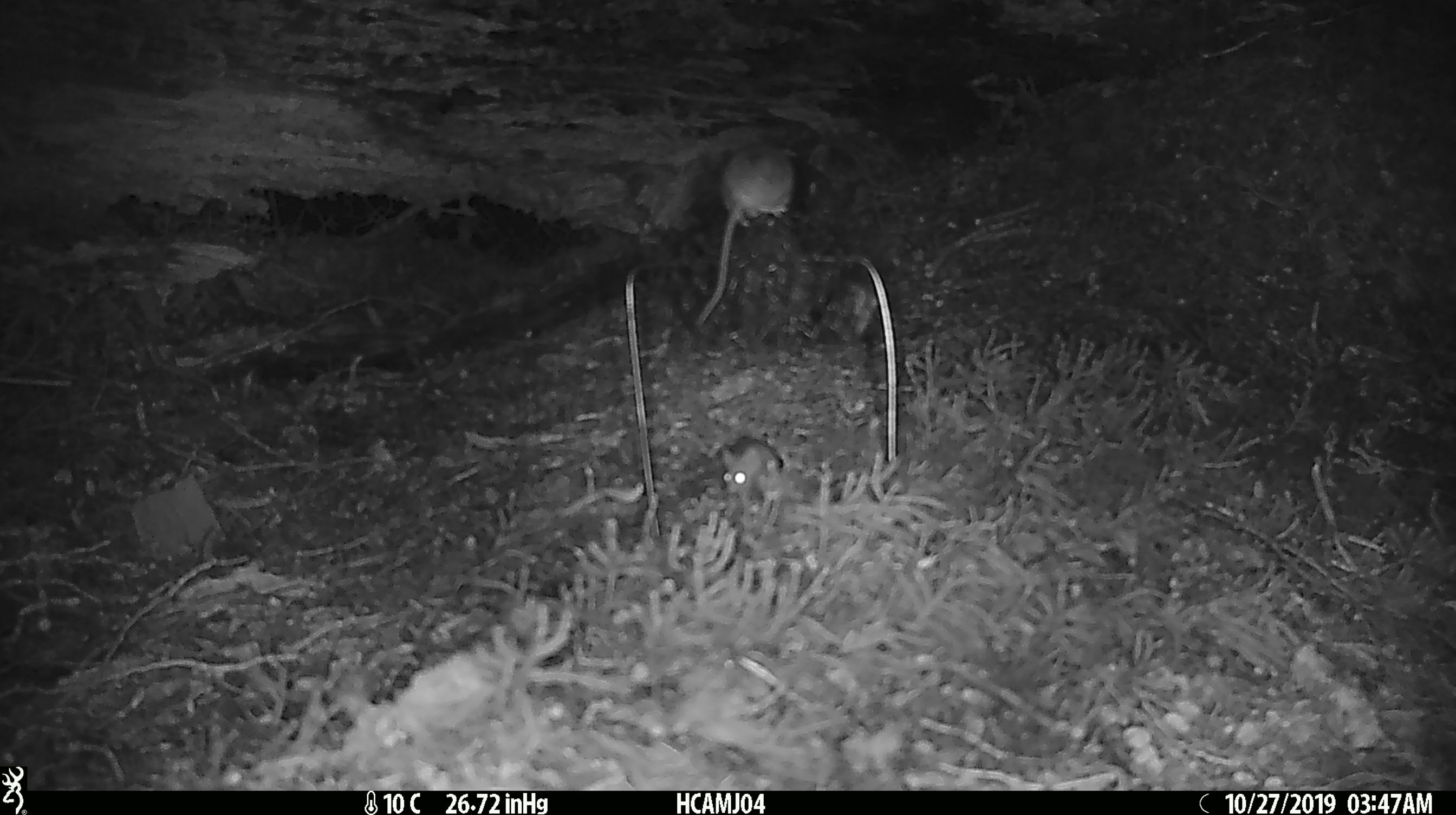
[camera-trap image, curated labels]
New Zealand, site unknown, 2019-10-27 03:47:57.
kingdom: Animalia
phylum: Chordata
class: Mammalia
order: Rodentia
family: Muridae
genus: Mus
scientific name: Mus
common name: mouse